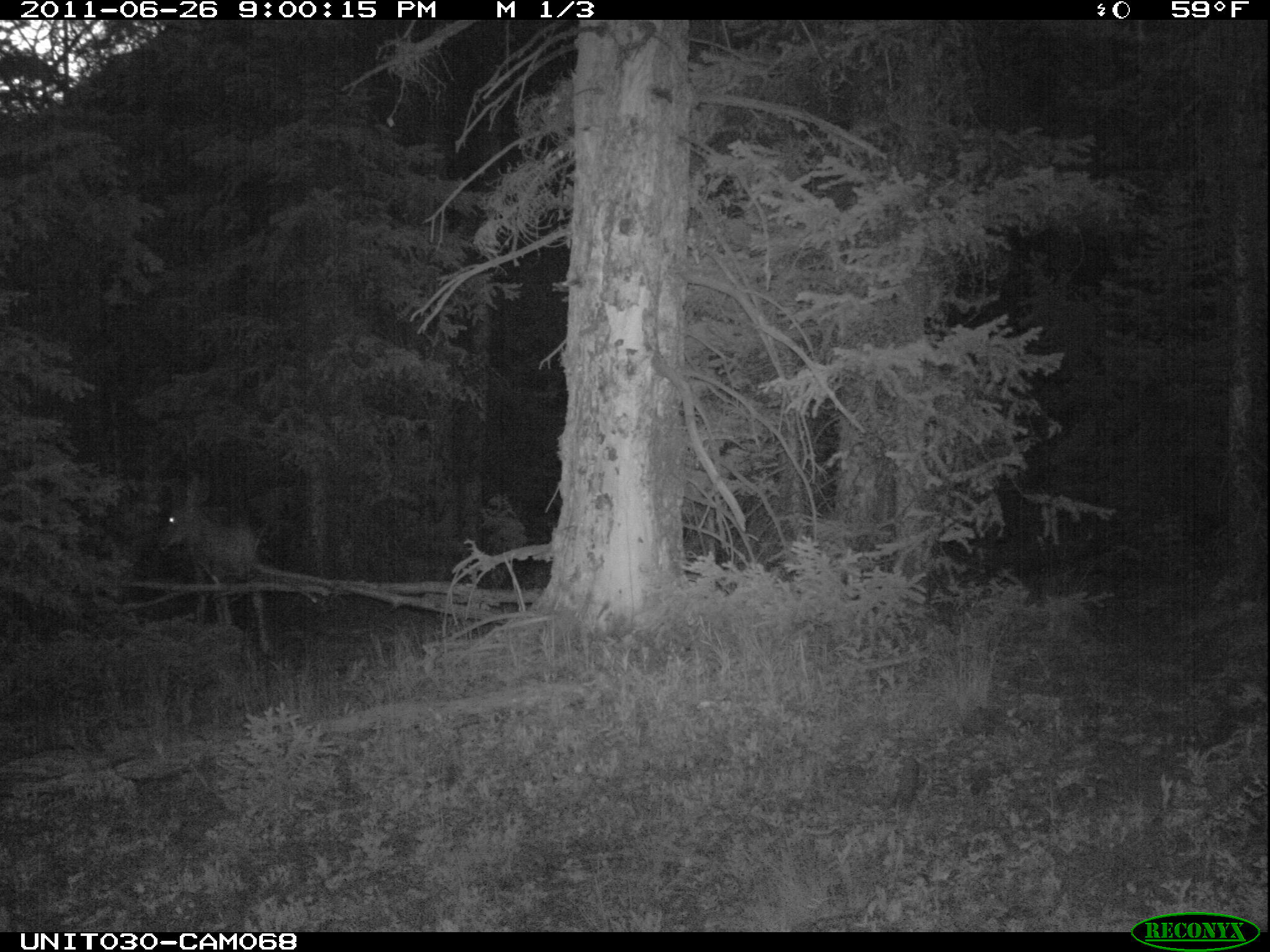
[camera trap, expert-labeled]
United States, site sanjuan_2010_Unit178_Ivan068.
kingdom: Animalia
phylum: Chordata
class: Mammalia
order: Artiodactyla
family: Cervidae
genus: Odocoileus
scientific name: Odocoileus hemionus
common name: mule deer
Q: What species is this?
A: Odocoileus hemionus (mule deer).